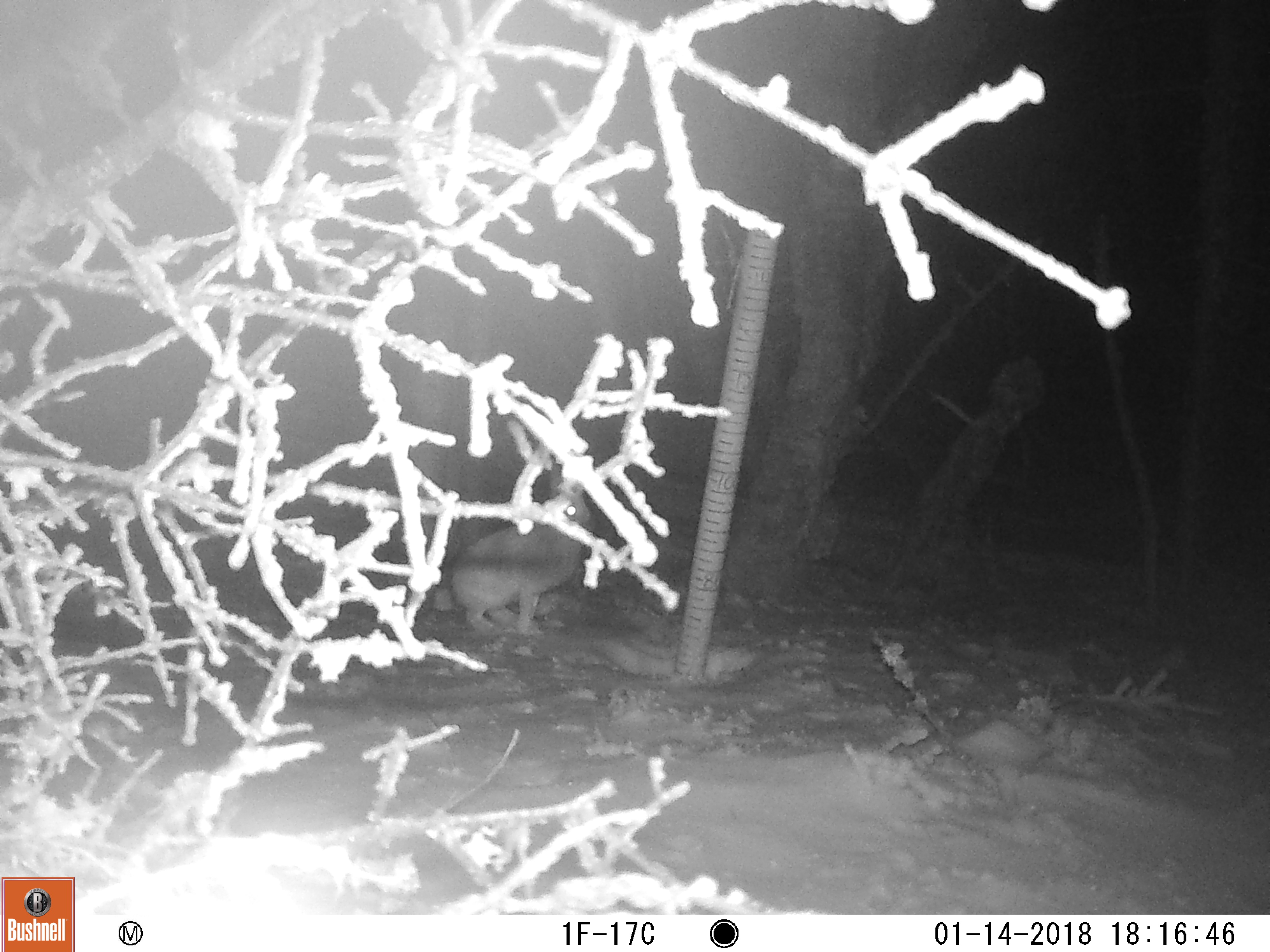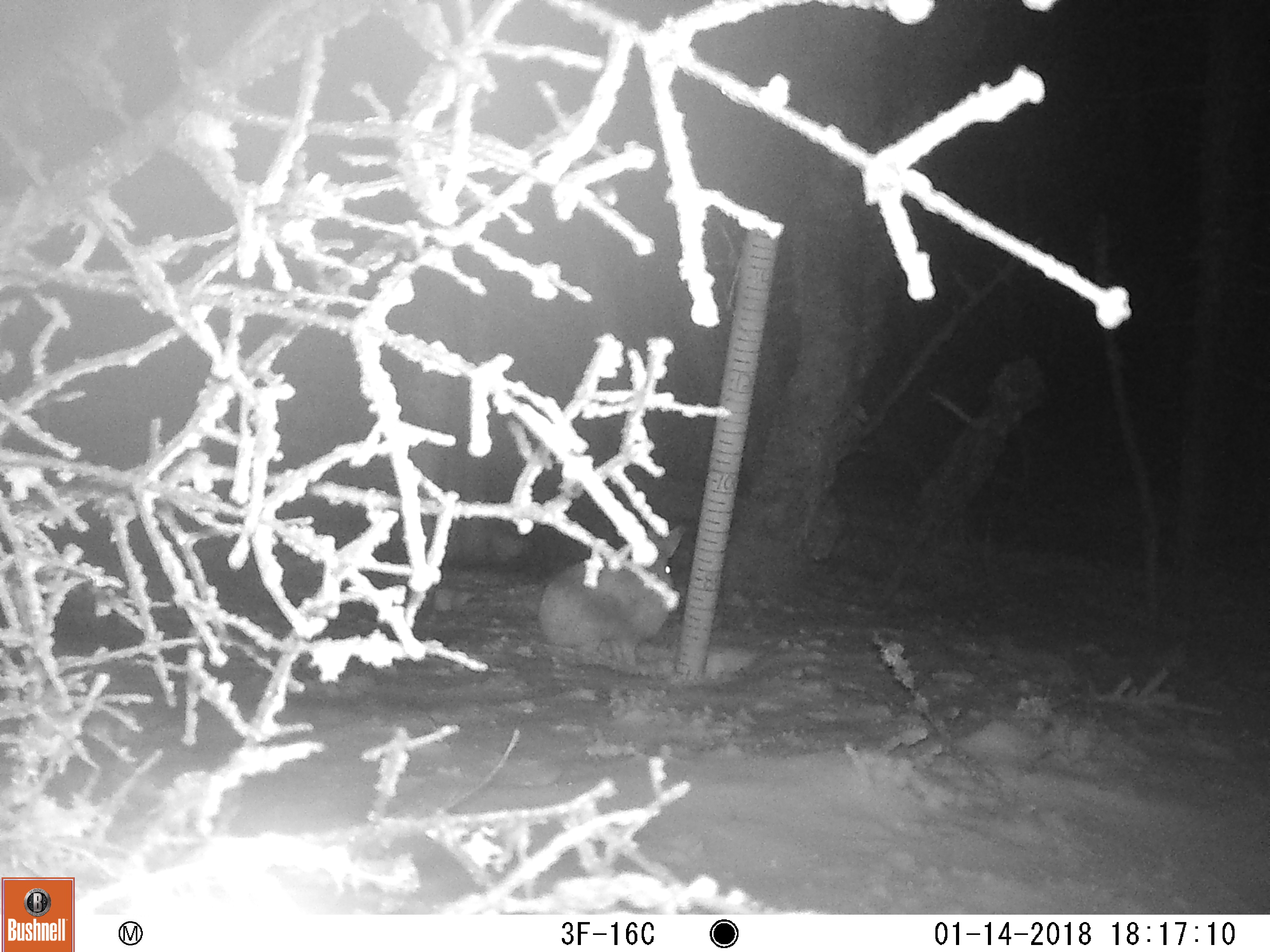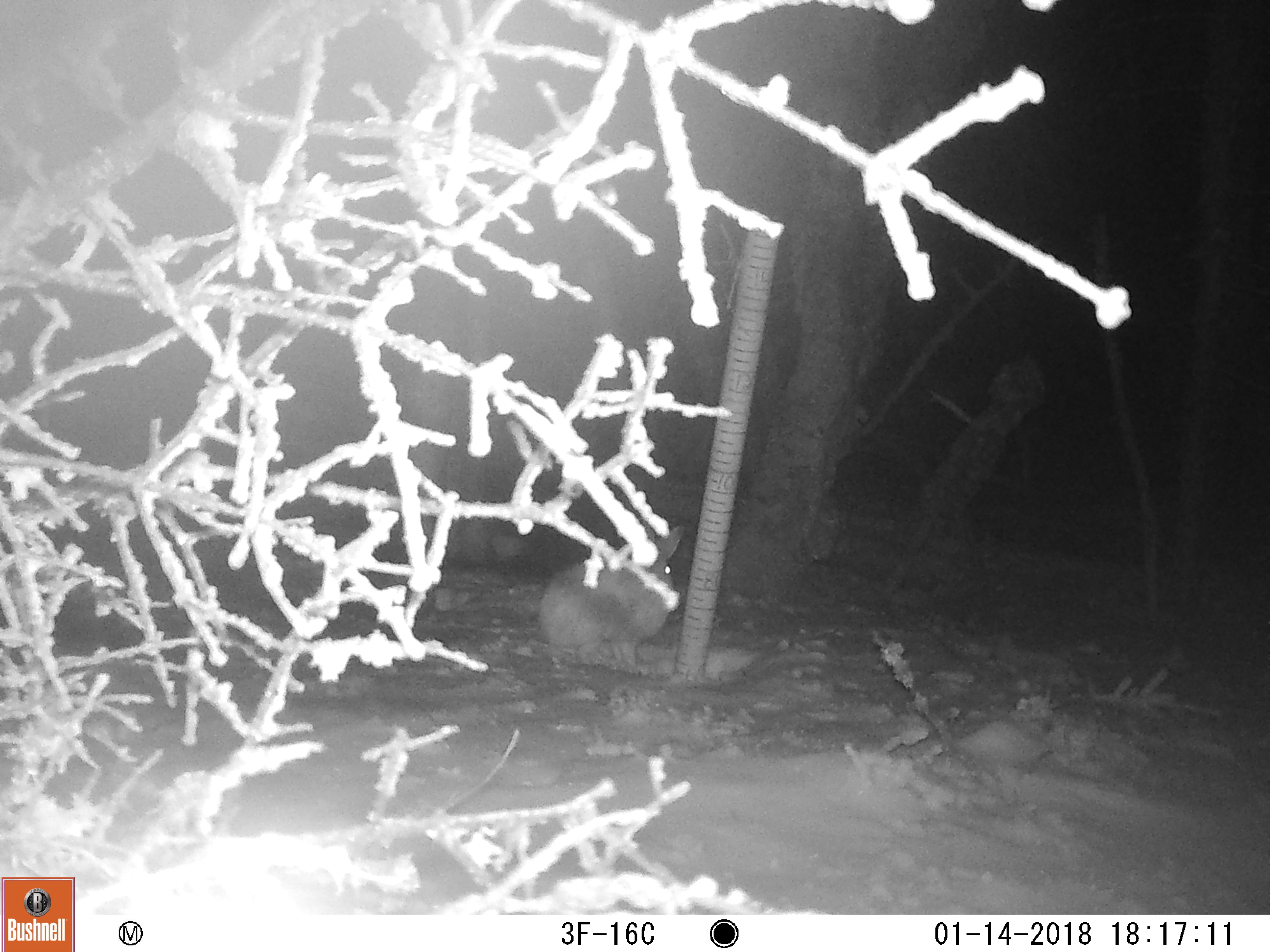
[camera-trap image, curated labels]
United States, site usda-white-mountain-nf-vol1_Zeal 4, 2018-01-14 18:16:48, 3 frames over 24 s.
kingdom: Animalia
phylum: Chordata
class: Mammalia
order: Lagomorpha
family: Leporidae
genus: Lepus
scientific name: Lepus americanus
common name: snowshoe hare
Snowshoe hare (Lepus americanus).